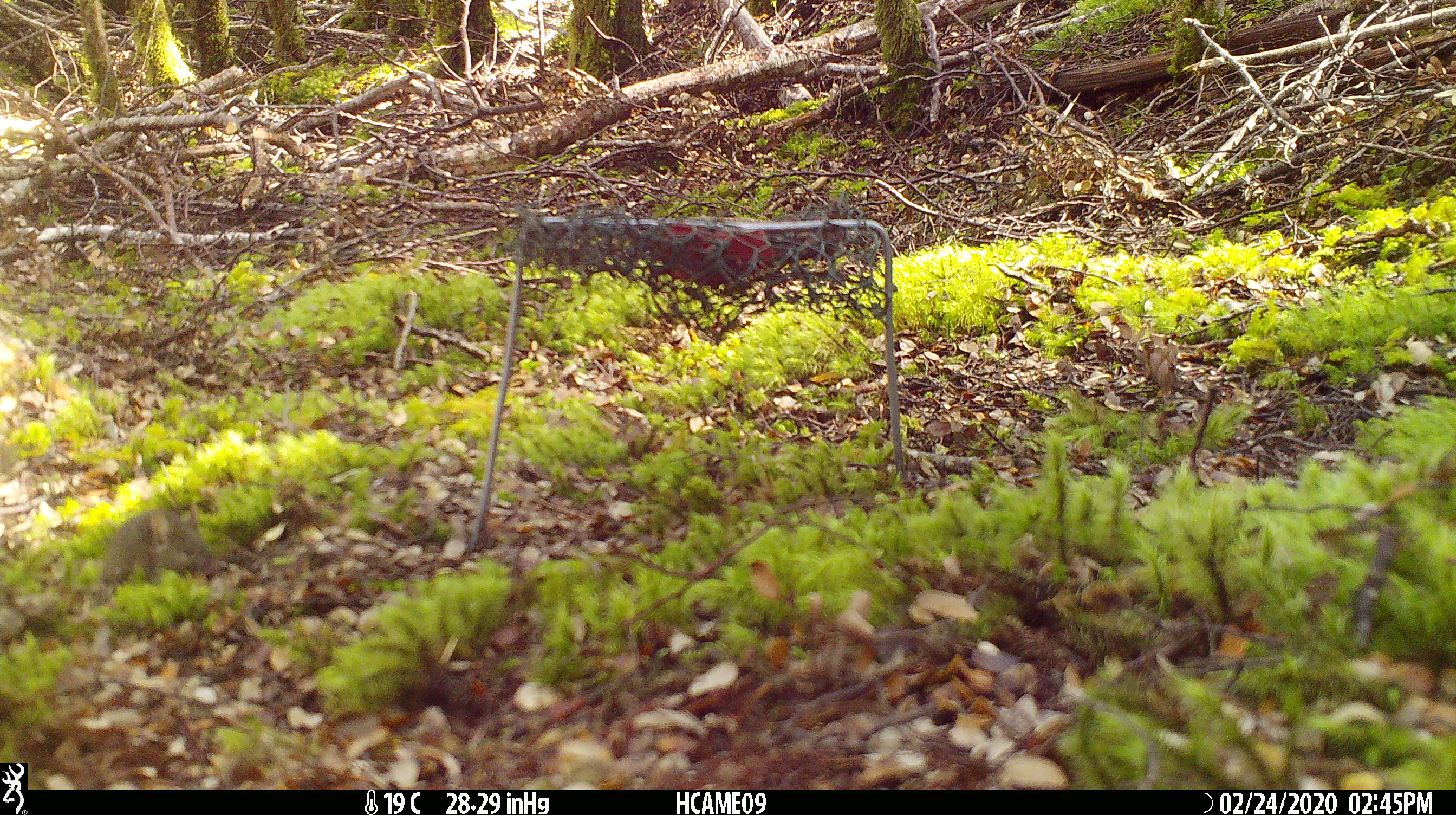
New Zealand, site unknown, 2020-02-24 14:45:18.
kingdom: Animalia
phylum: Chordata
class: Mammalia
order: Rodentia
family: Muridae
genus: Mus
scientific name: Mus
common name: mouse